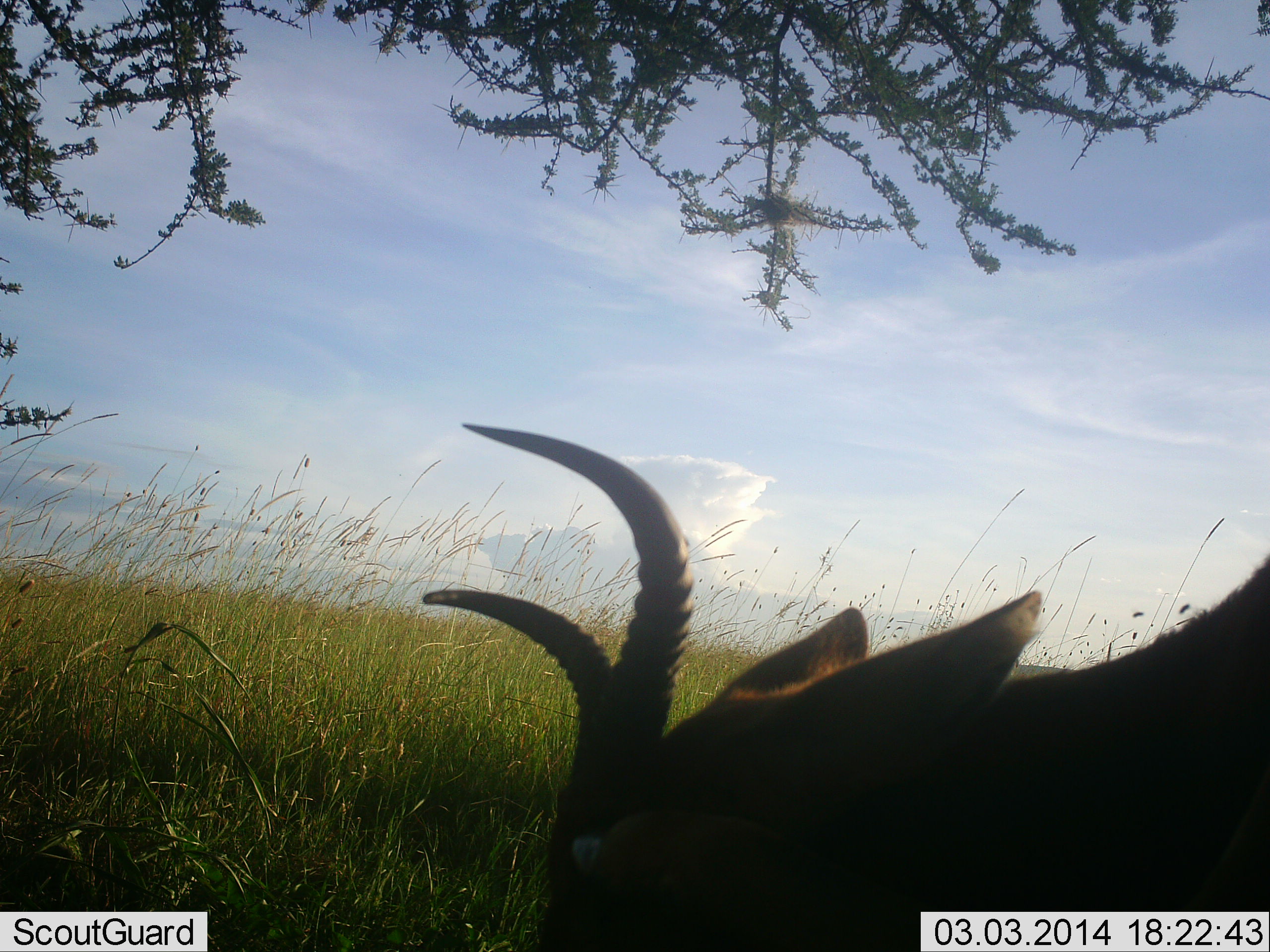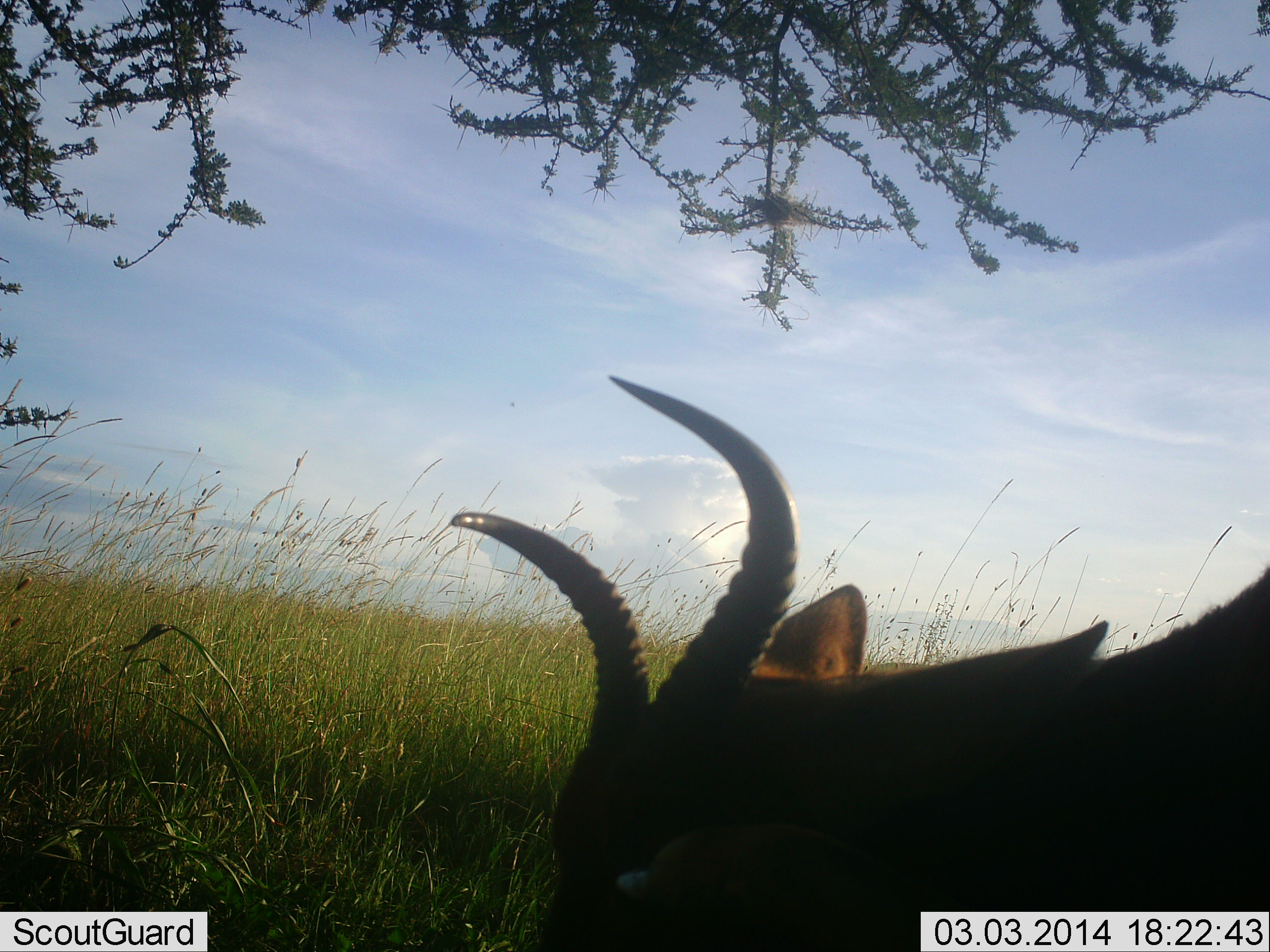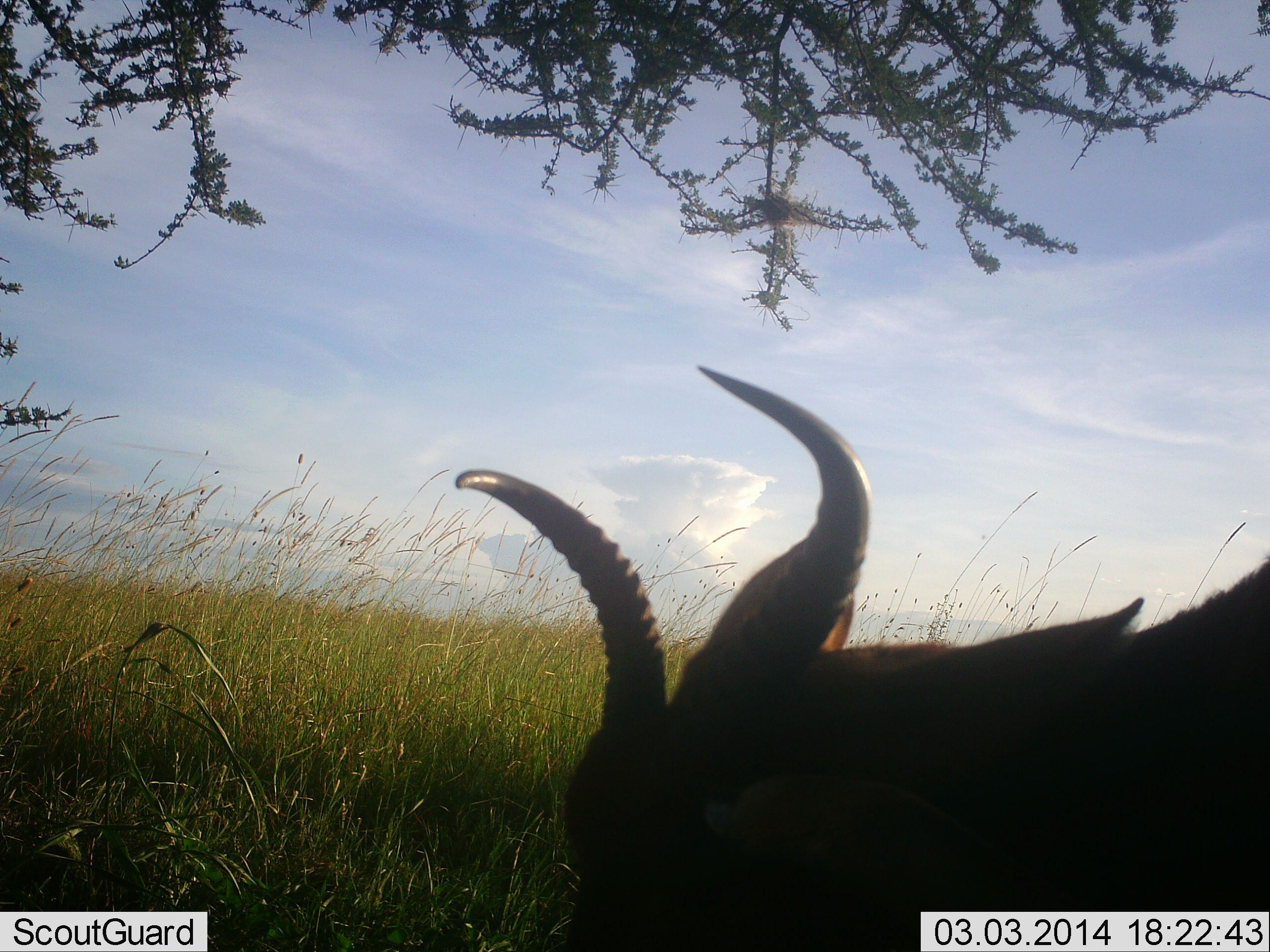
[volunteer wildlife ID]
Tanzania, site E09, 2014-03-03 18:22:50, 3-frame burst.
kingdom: Animalia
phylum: Chordata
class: Mammalia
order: Artiodactyla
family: Bovidae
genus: Alcelaphus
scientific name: Alcelaphus buselaphus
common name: hartebeest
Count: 1.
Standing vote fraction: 28%.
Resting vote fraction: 4%.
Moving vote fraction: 12%.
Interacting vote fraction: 0%.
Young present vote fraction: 0%.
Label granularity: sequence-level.